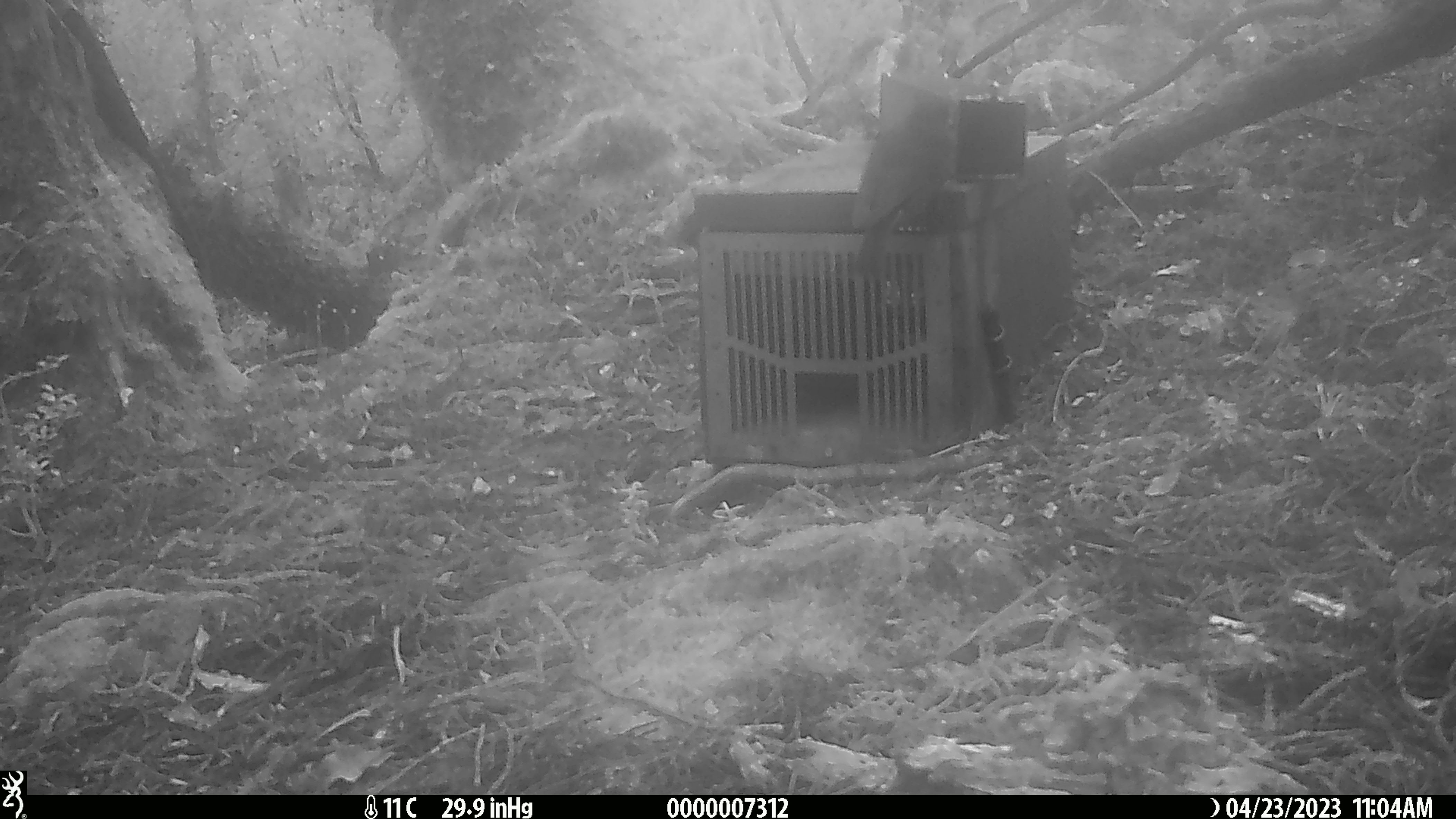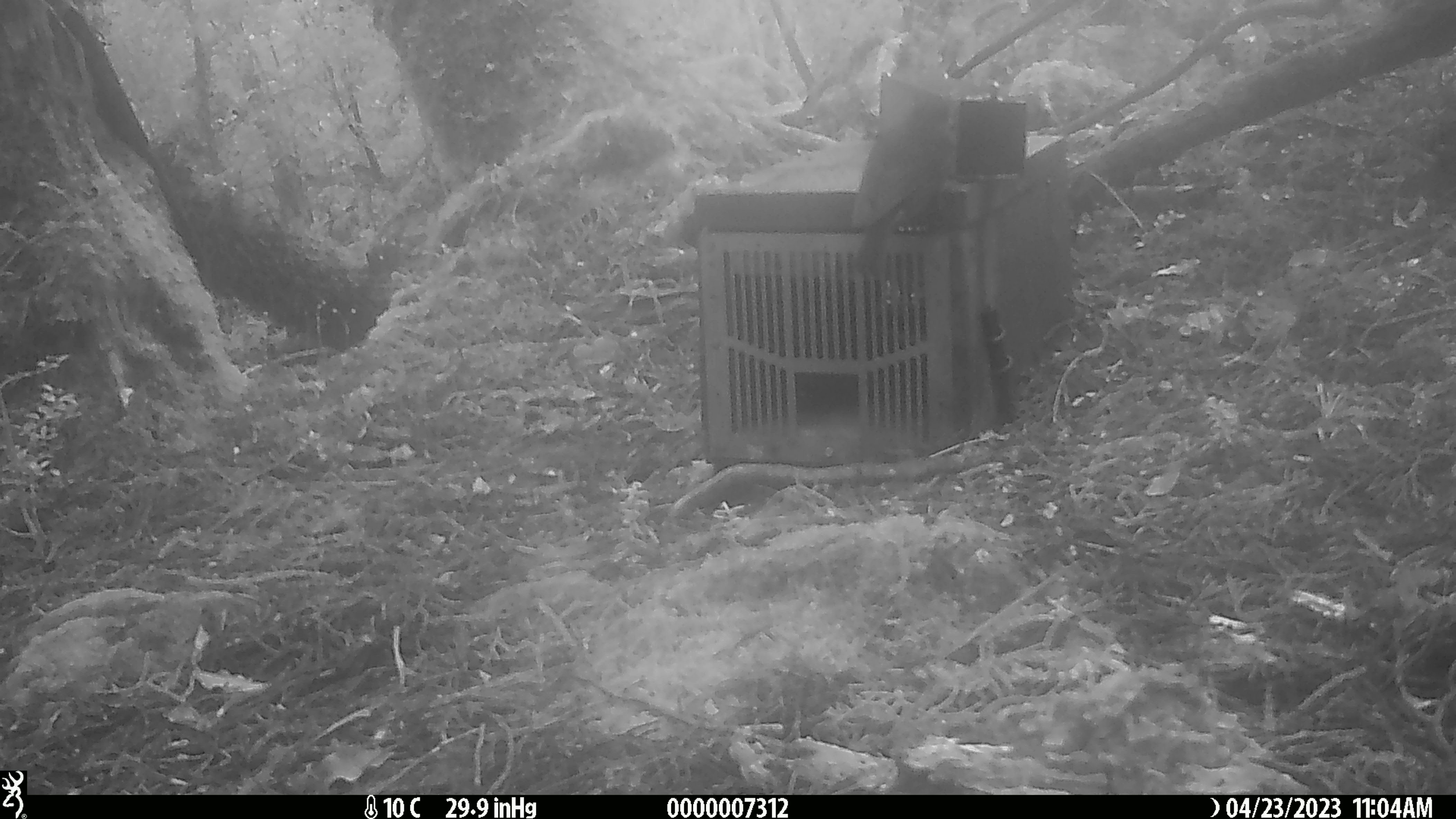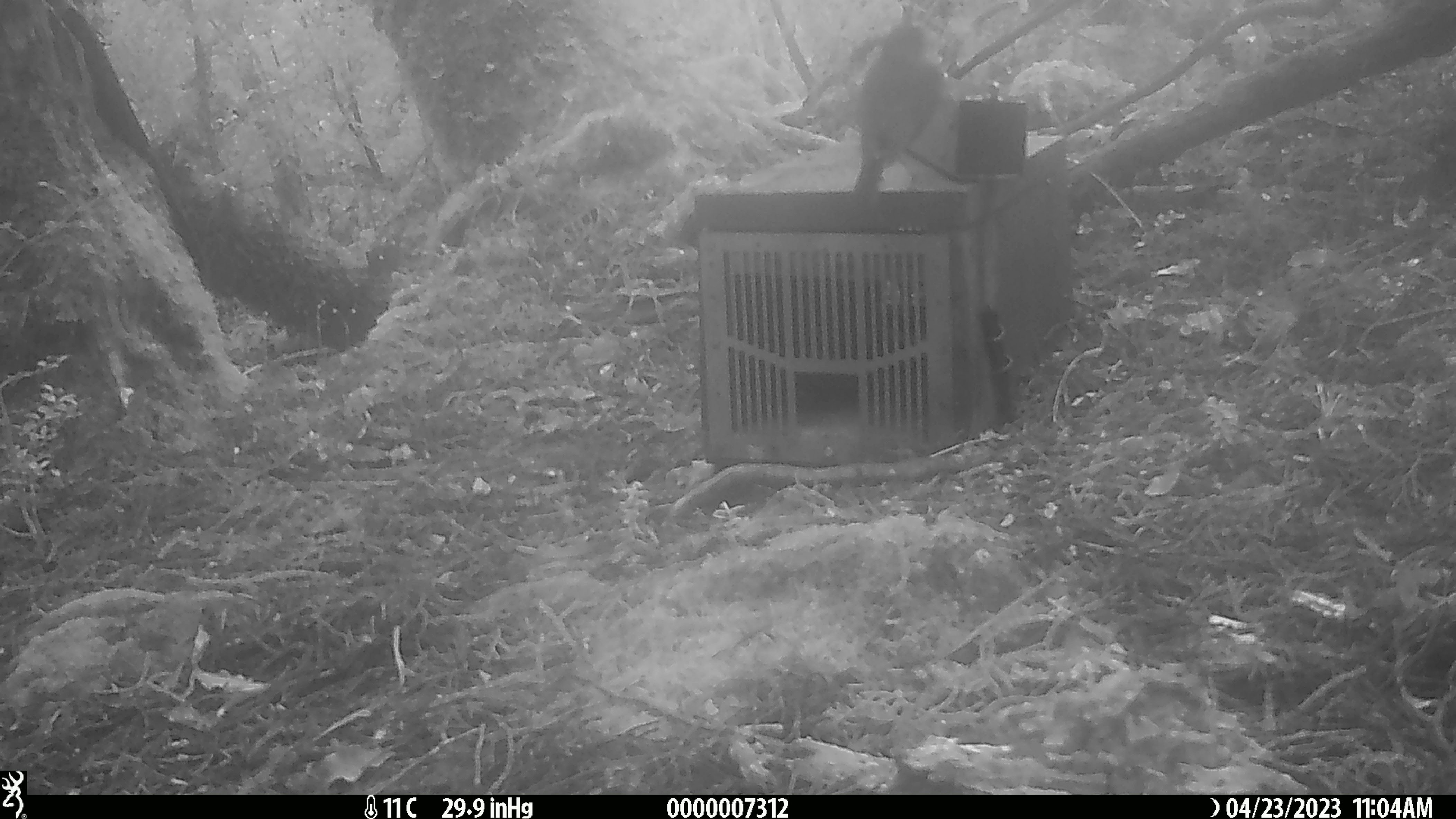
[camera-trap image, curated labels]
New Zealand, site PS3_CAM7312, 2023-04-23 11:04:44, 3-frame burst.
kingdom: Animalia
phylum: Chordata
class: Aves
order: Passeriformes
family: Petroicidae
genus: Petroica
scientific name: Petroica australis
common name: new zealand robin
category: robin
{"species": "robin (new zealand robin) (Petroica australis)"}